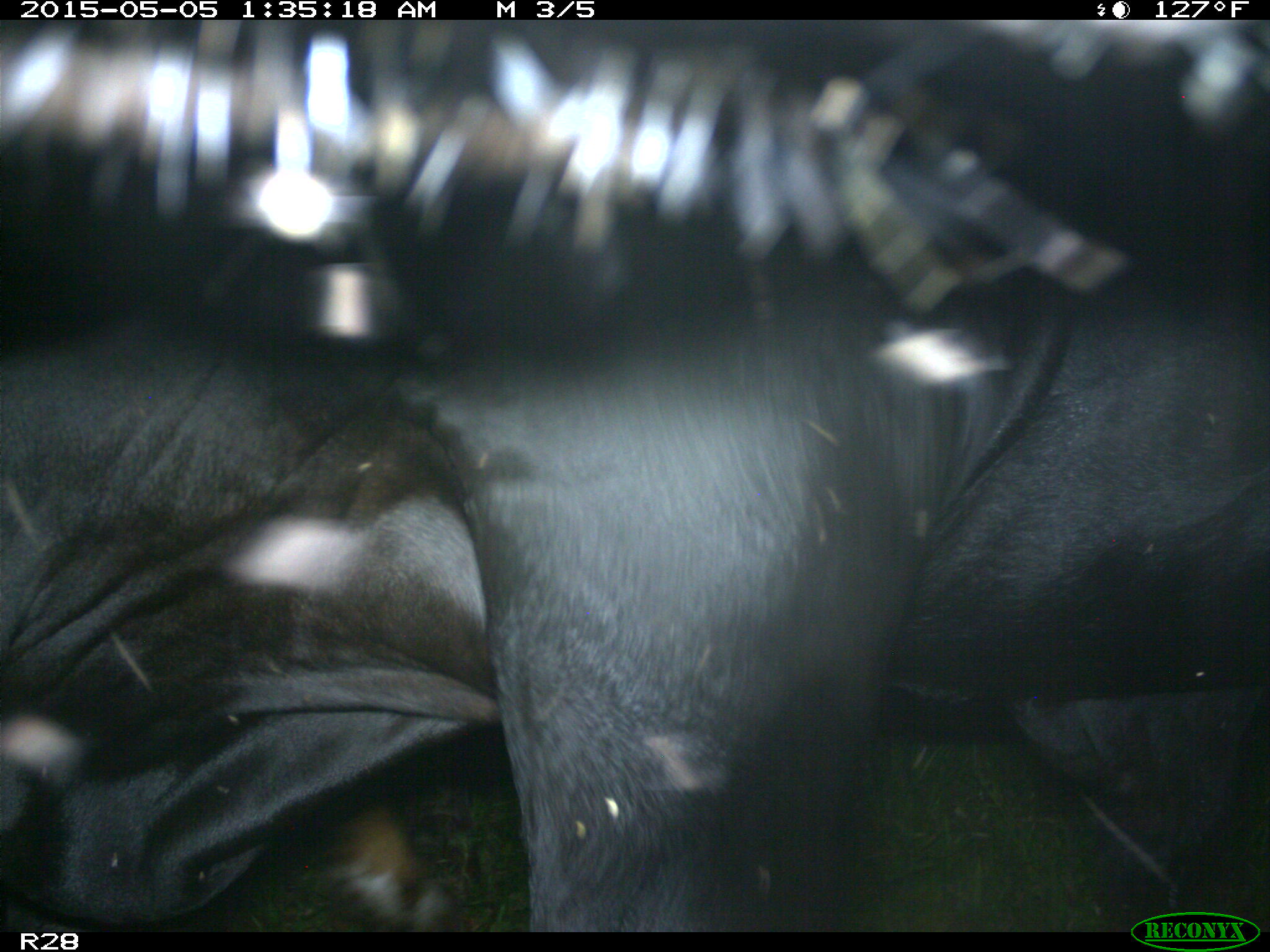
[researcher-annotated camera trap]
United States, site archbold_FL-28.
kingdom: Animalia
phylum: Chordata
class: Mammalia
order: Artiodactyla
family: Bovidae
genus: Bos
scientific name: Bos taurus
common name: domestic cow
Bos taurus (domestic cow).